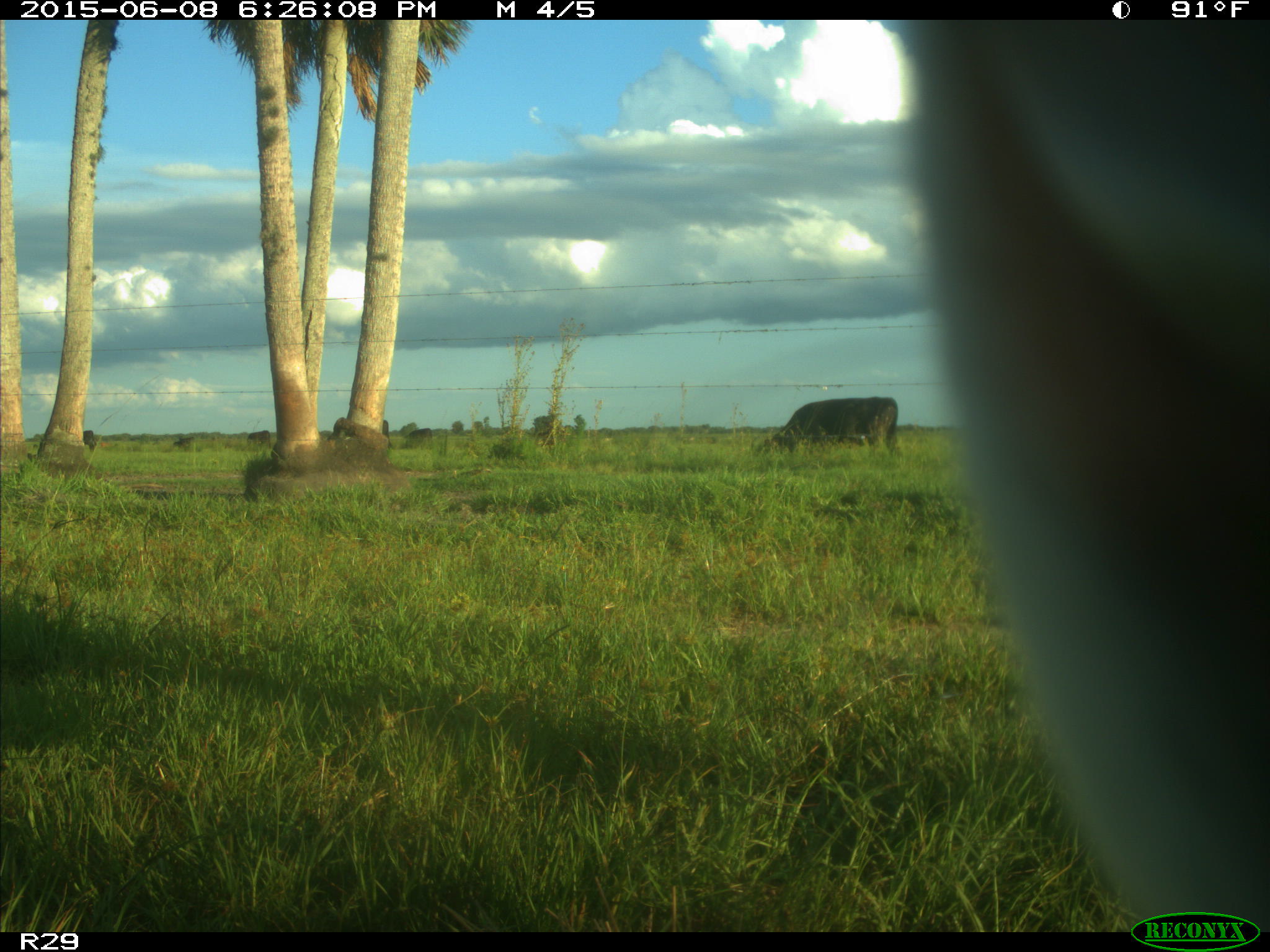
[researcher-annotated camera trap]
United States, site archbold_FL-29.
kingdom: Animalia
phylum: Chordata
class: Mammalia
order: Artiodactyla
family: Bovidae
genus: Bos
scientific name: Bos taurus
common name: domestic cow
Bos taurus (domestic cow).